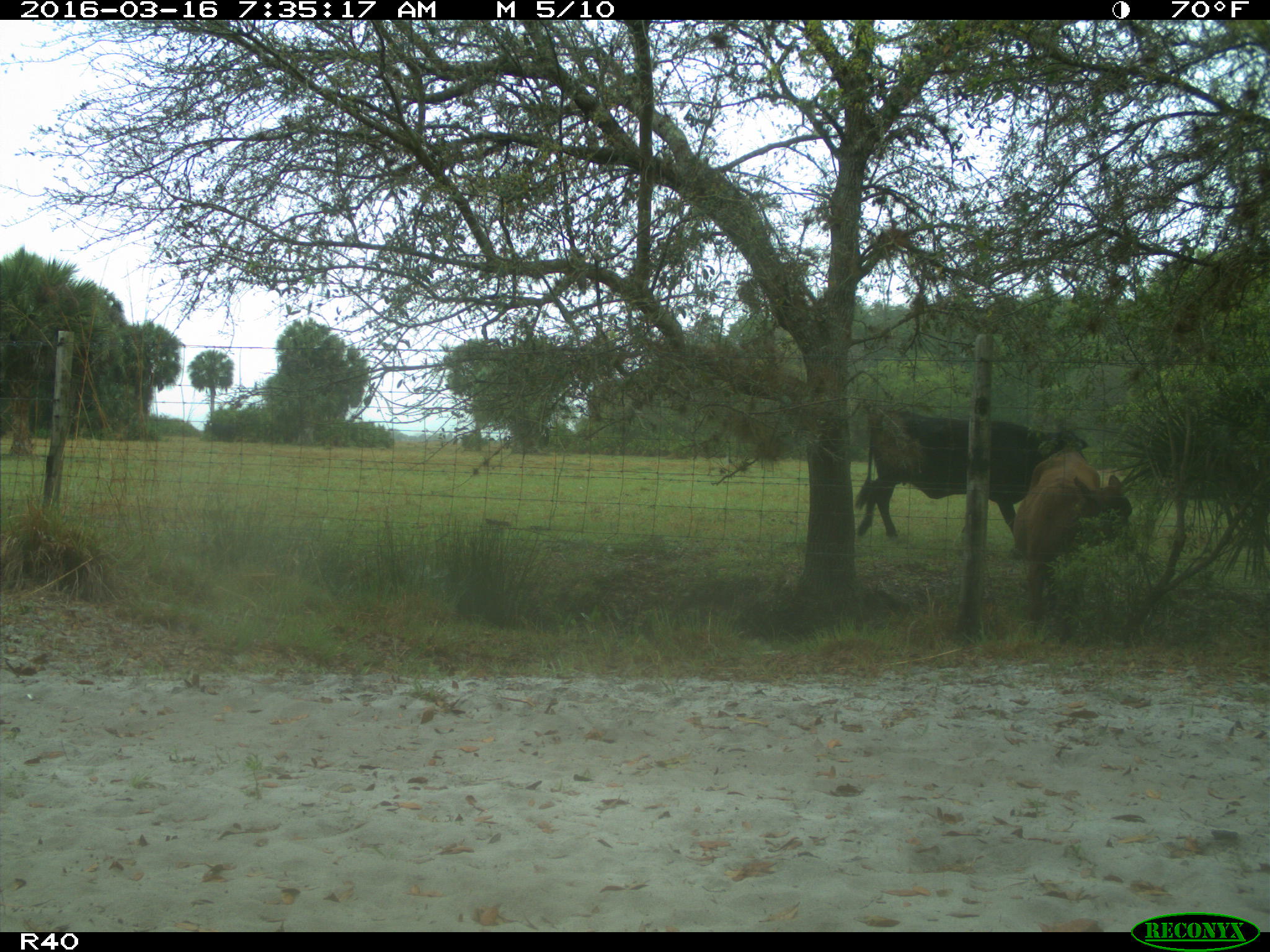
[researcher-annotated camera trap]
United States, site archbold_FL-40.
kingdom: Animalia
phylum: Chordata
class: Mammalia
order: Artiodactyla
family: Bovidae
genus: Bos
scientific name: Bos taurus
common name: domestic cow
Bos taurus (domestic cow).